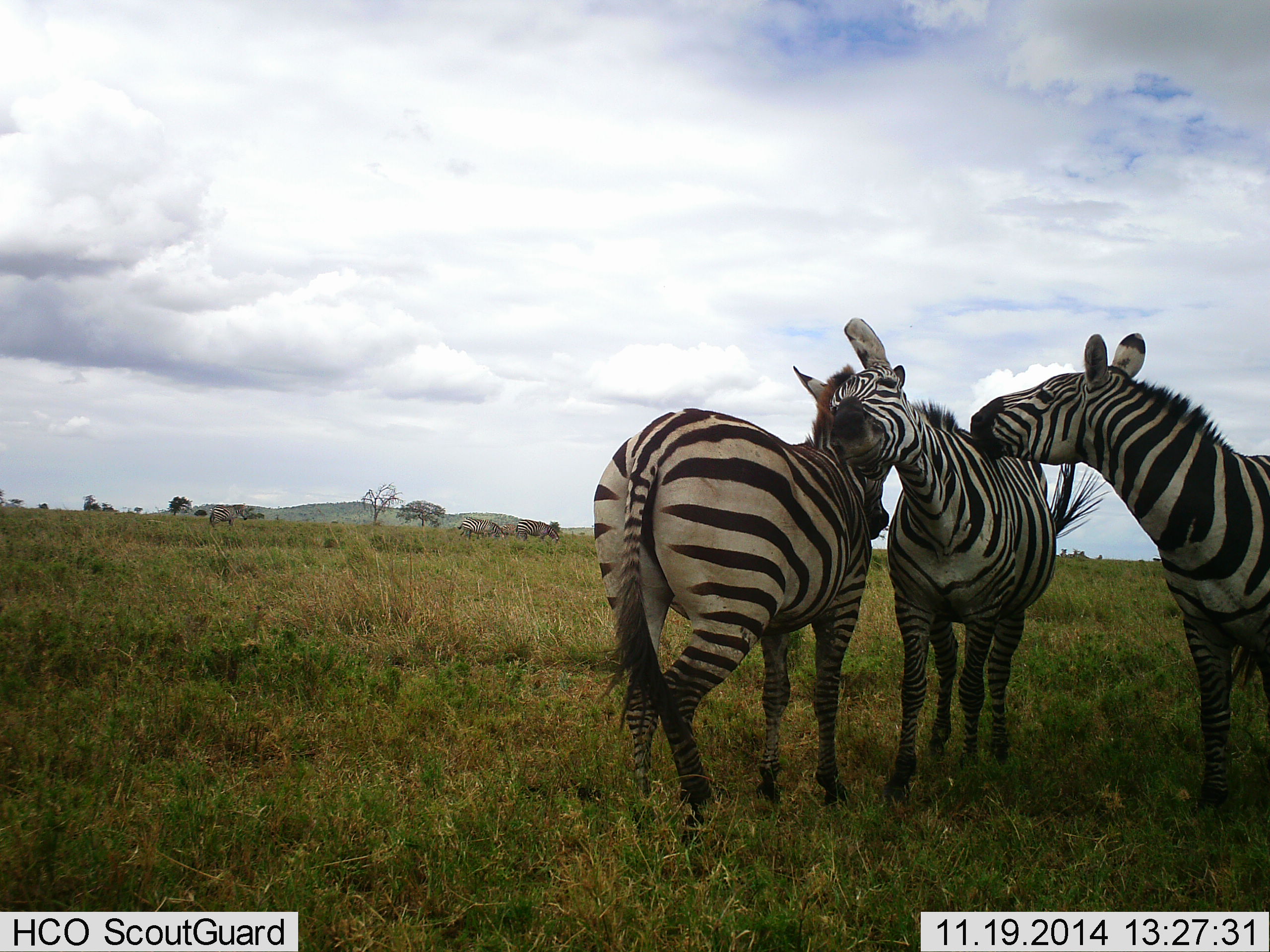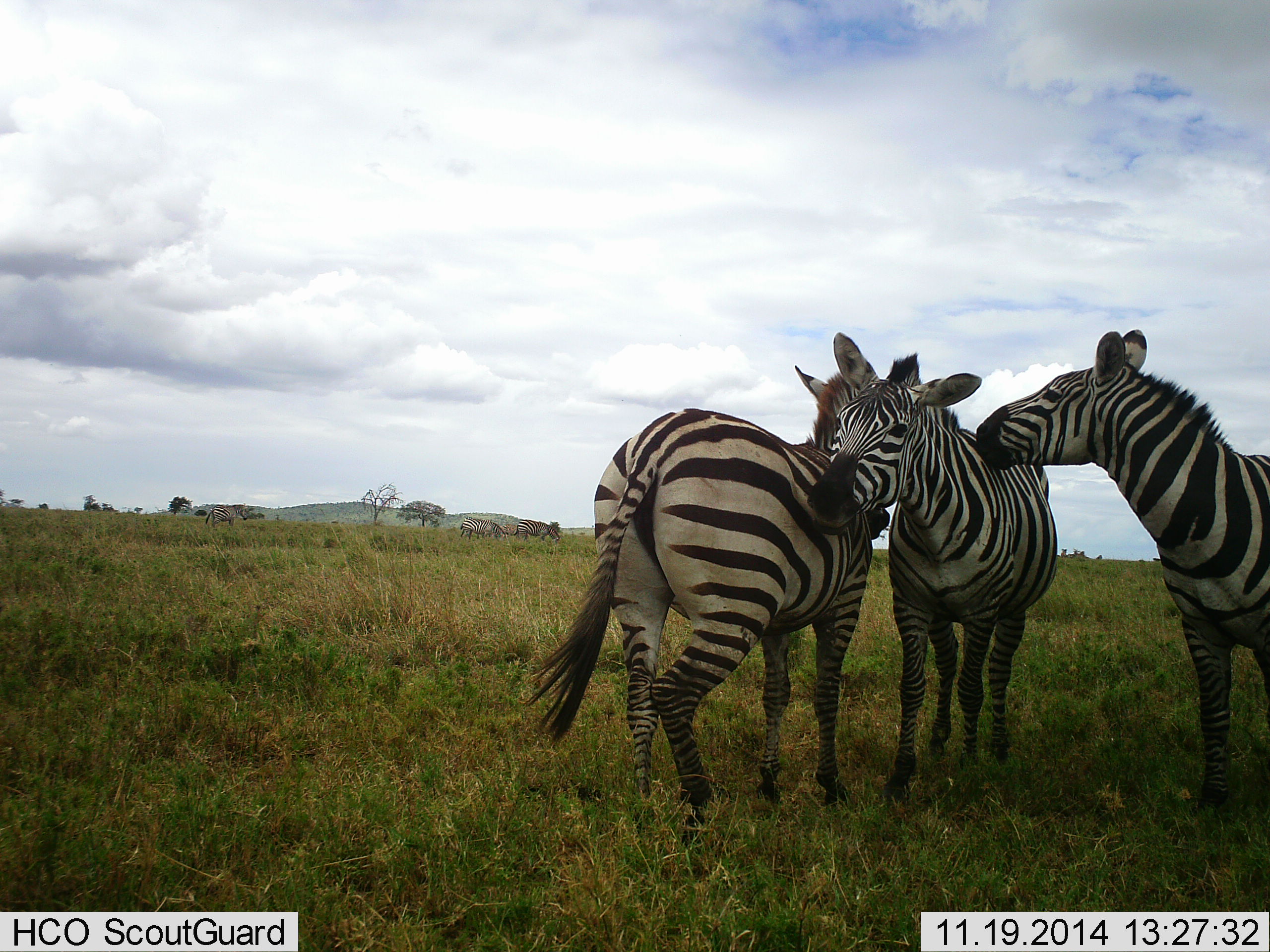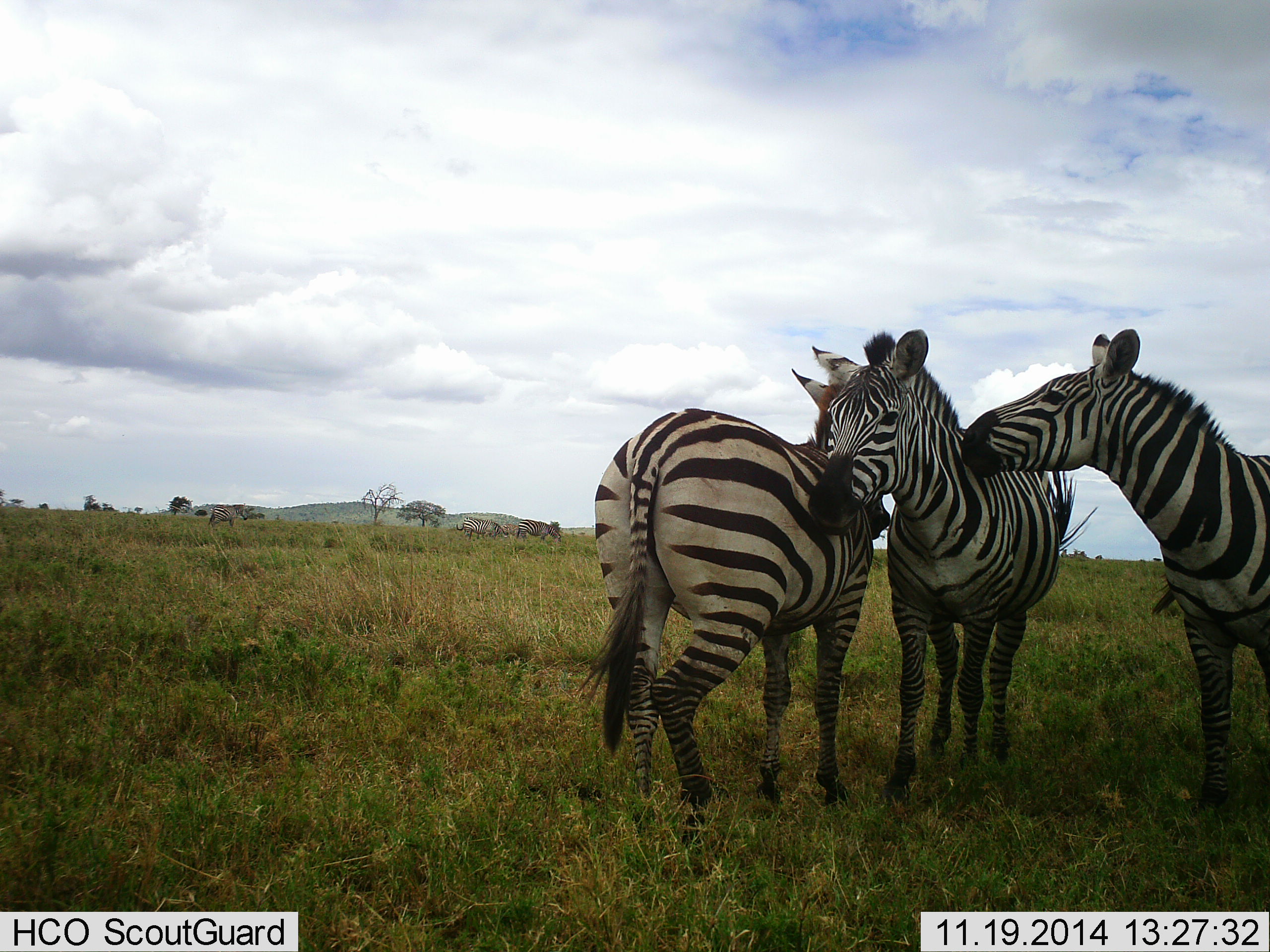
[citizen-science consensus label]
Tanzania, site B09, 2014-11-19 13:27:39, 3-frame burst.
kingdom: Animalia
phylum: Chordata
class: Mammalia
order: Perissodactyla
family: Equidae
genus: Equus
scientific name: Equus quagga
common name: plains zebra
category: zebra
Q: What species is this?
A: Zebra (plains zebra) (Equus quagga).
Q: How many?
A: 3.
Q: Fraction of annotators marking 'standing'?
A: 42%.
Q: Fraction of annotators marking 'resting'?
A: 0%.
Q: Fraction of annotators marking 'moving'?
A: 0%.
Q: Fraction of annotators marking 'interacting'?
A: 100%.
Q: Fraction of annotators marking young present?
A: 0%.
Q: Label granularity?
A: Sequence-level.